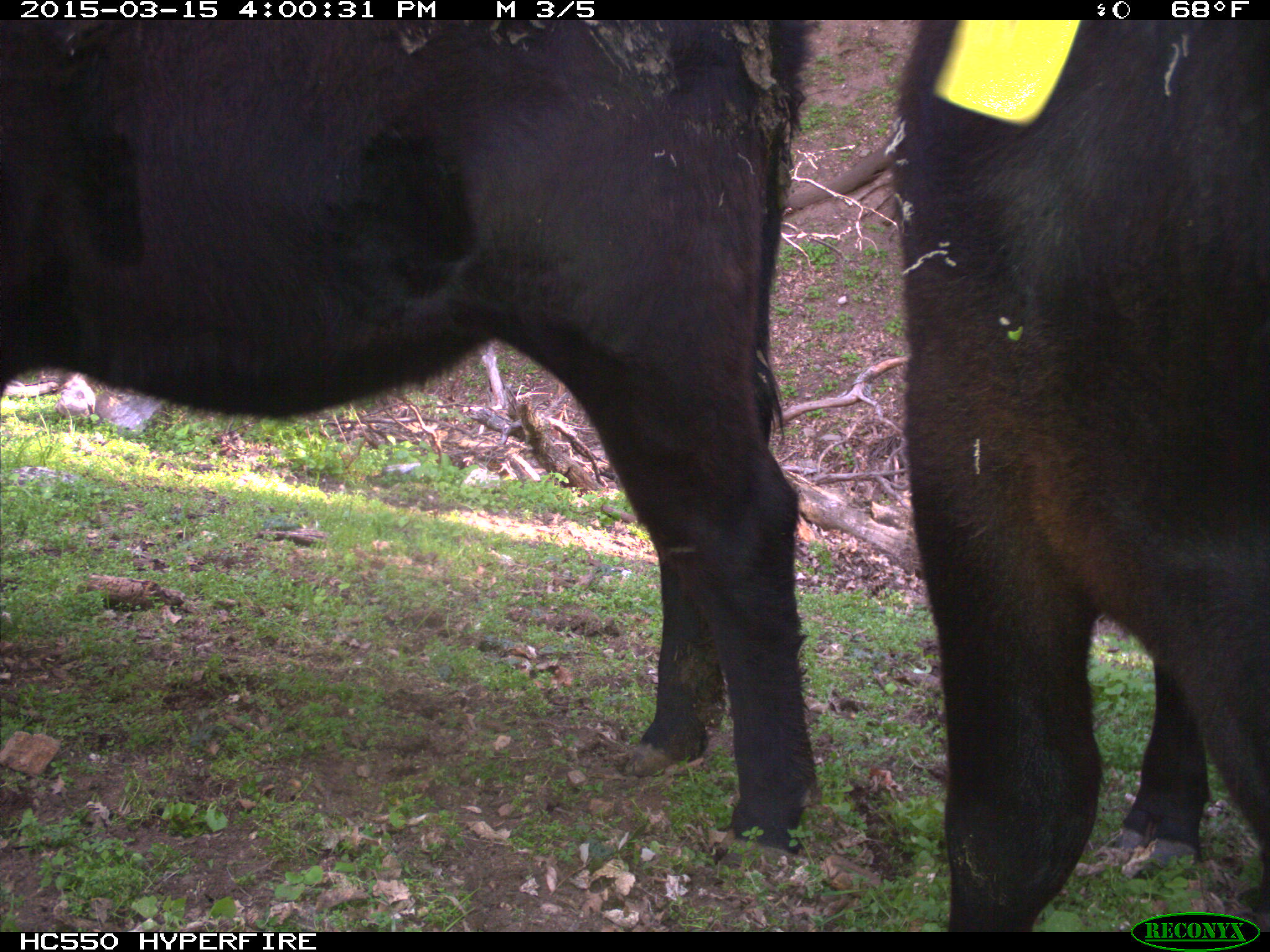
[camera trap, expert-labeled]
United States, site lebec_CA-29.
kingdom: Animalia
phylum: Chordata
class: Mammalia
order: Artiodactyla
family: Bovidae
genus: Bos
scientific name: Bos taurus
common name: domestic cow